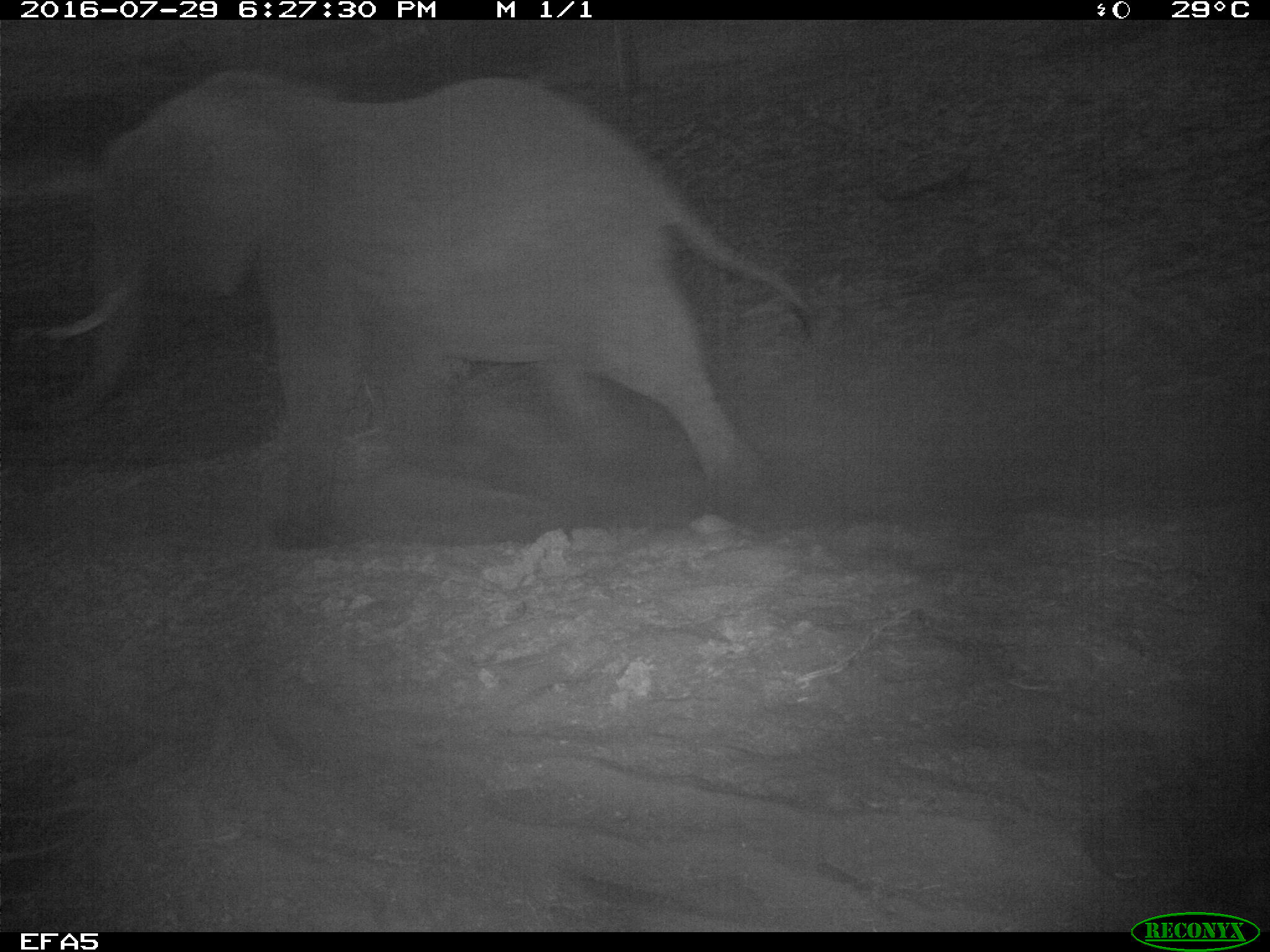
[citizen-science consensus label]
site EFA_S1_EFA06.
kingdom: Animalia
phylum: Chordata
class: Mammalia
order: Proboscidea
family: Elephantidae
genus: Loxodonta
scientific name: Loxodonta africana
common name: african bush elephant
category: elephant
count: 1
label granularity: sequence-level